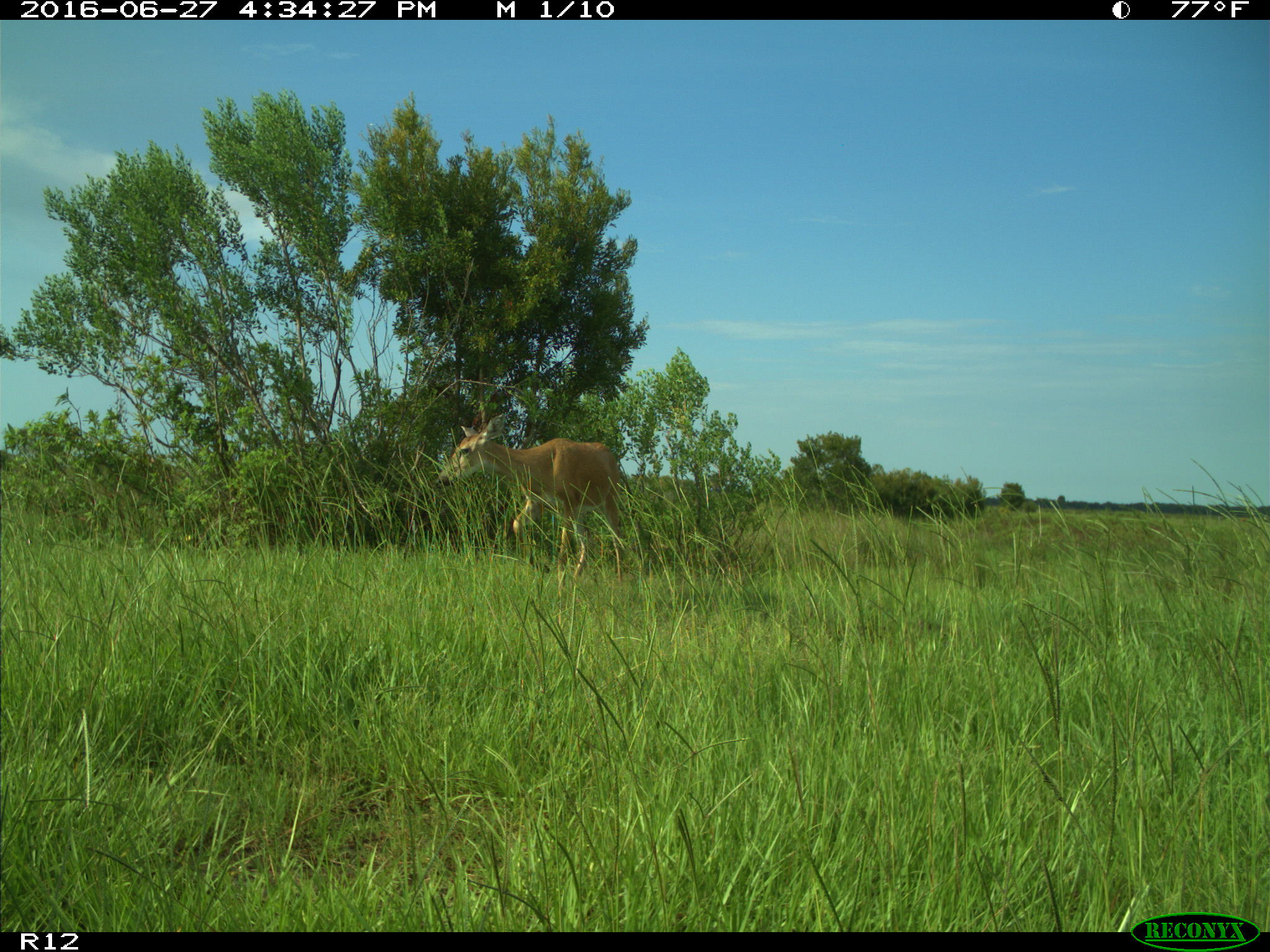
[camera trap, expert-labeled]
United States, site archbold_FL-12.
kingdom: Animalia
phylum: Chordata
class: Mammalia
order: Artiodactyla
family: Cervidae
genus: Odocoileus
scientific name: Odocoileus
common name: deer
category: unidentified deer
Unidentified deer (deer) (Odocoileus).